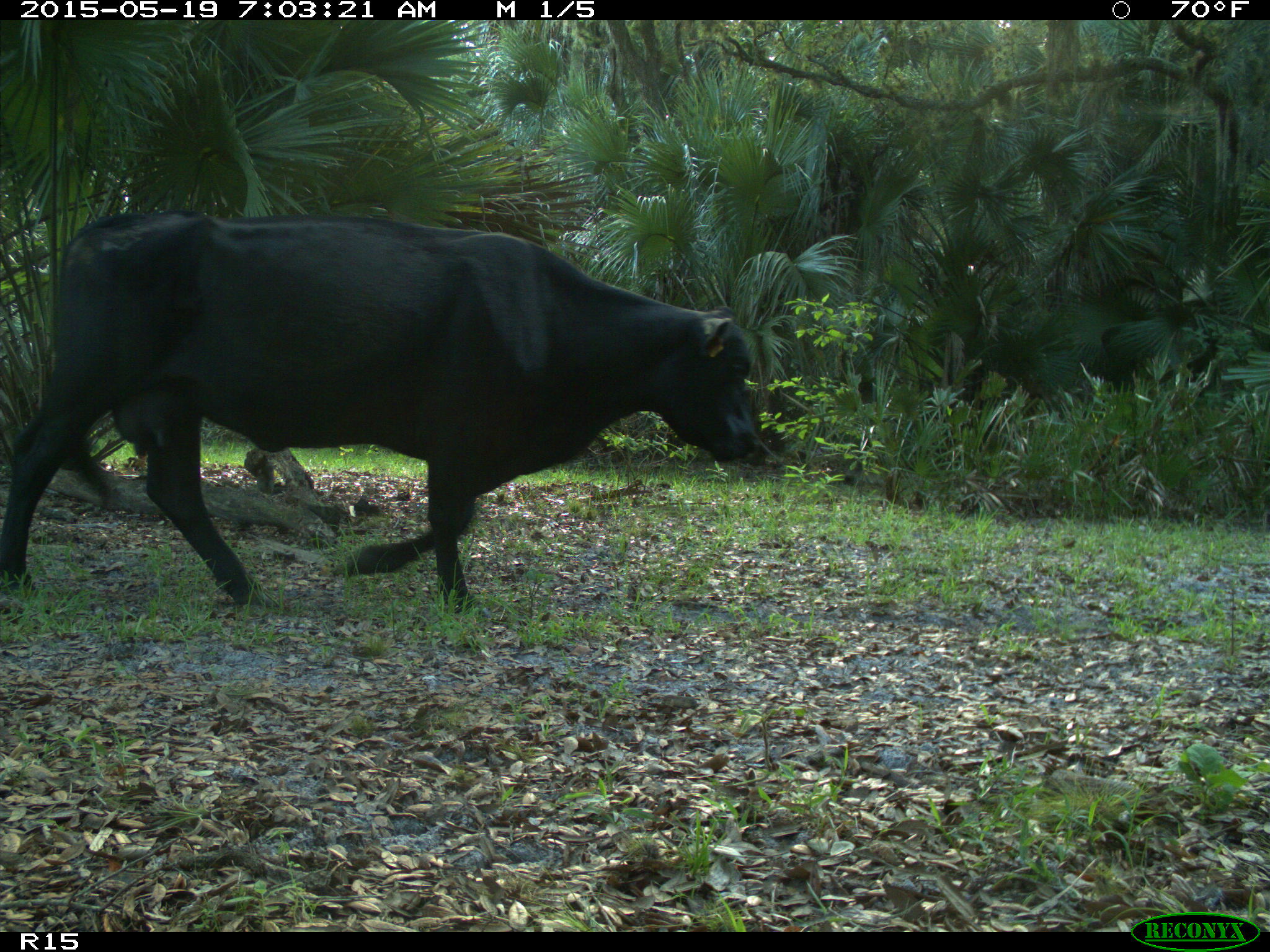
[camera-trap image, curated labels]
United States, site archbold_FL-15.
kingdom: Animalia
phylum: Chordata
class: Mammalia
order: Artiodactyla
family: Bovidae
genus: Bos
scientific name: Bos taurus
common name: domestic cow